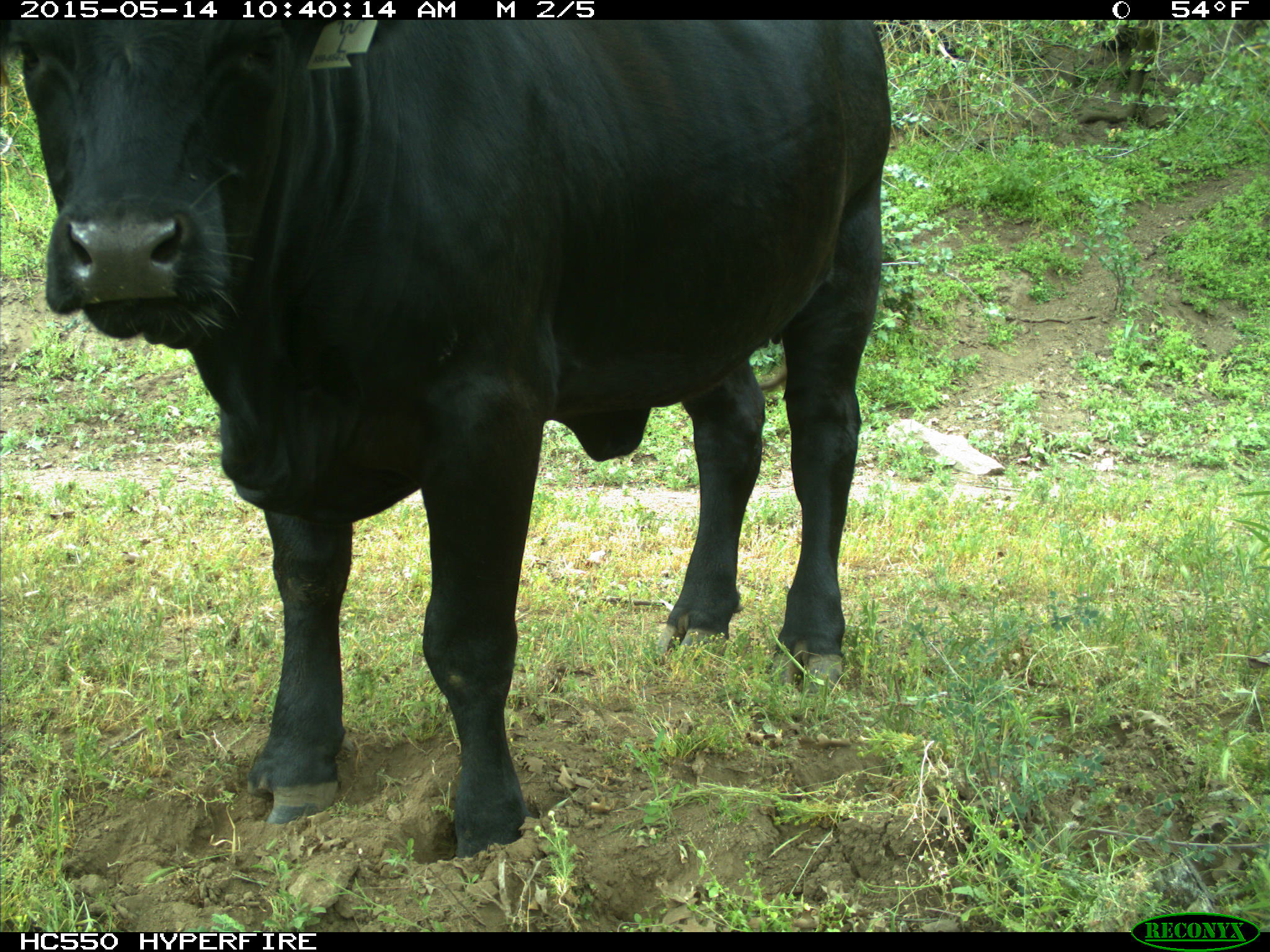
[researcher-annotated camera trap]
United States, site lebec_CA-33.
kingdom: Animalia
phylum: Chordata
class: Mammalia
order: Artiodactyla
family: Bovidae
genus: Bos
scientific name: Bos taurus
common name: domestic cow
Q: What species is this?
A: Bos taurus (domestic cow).